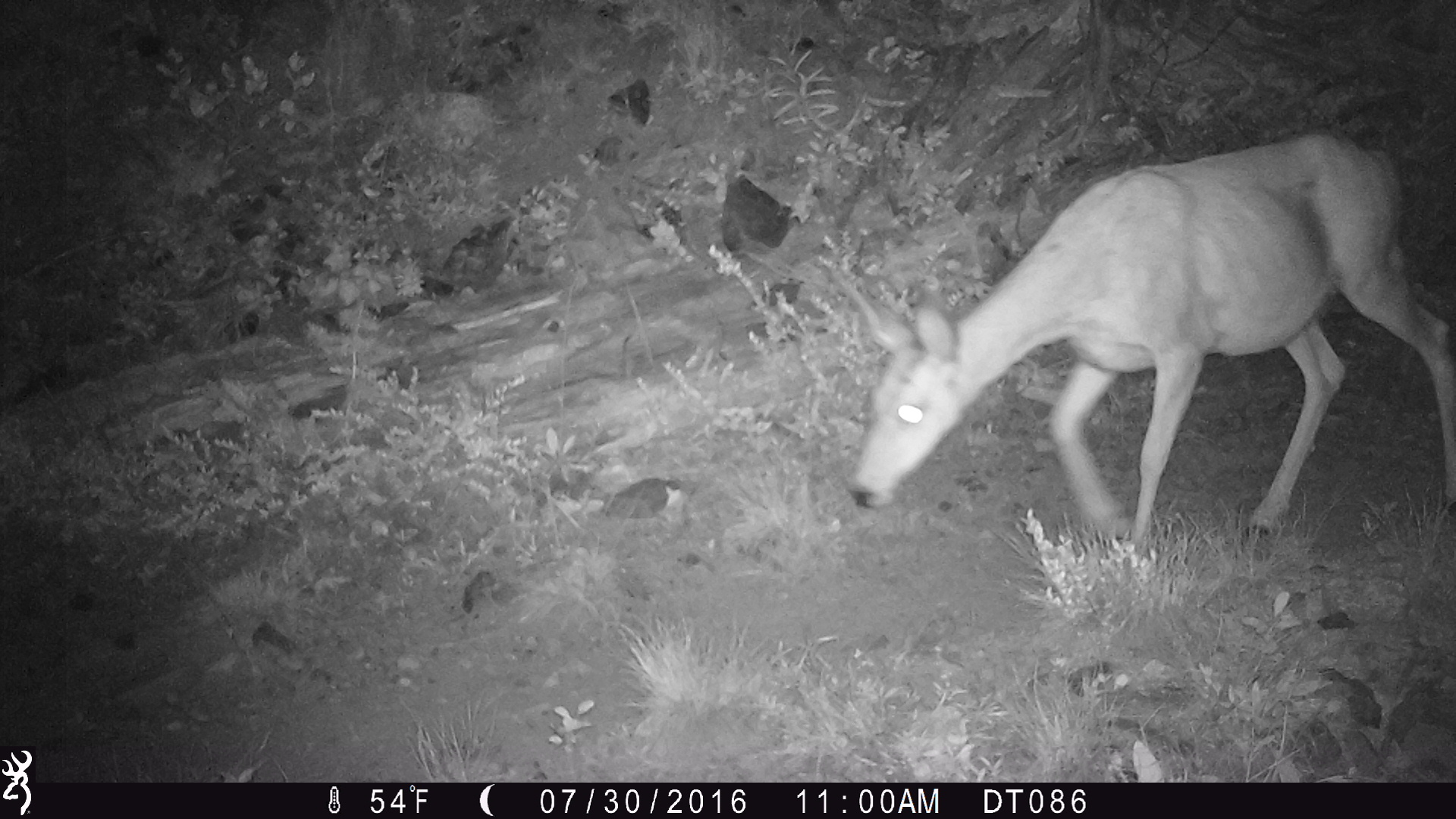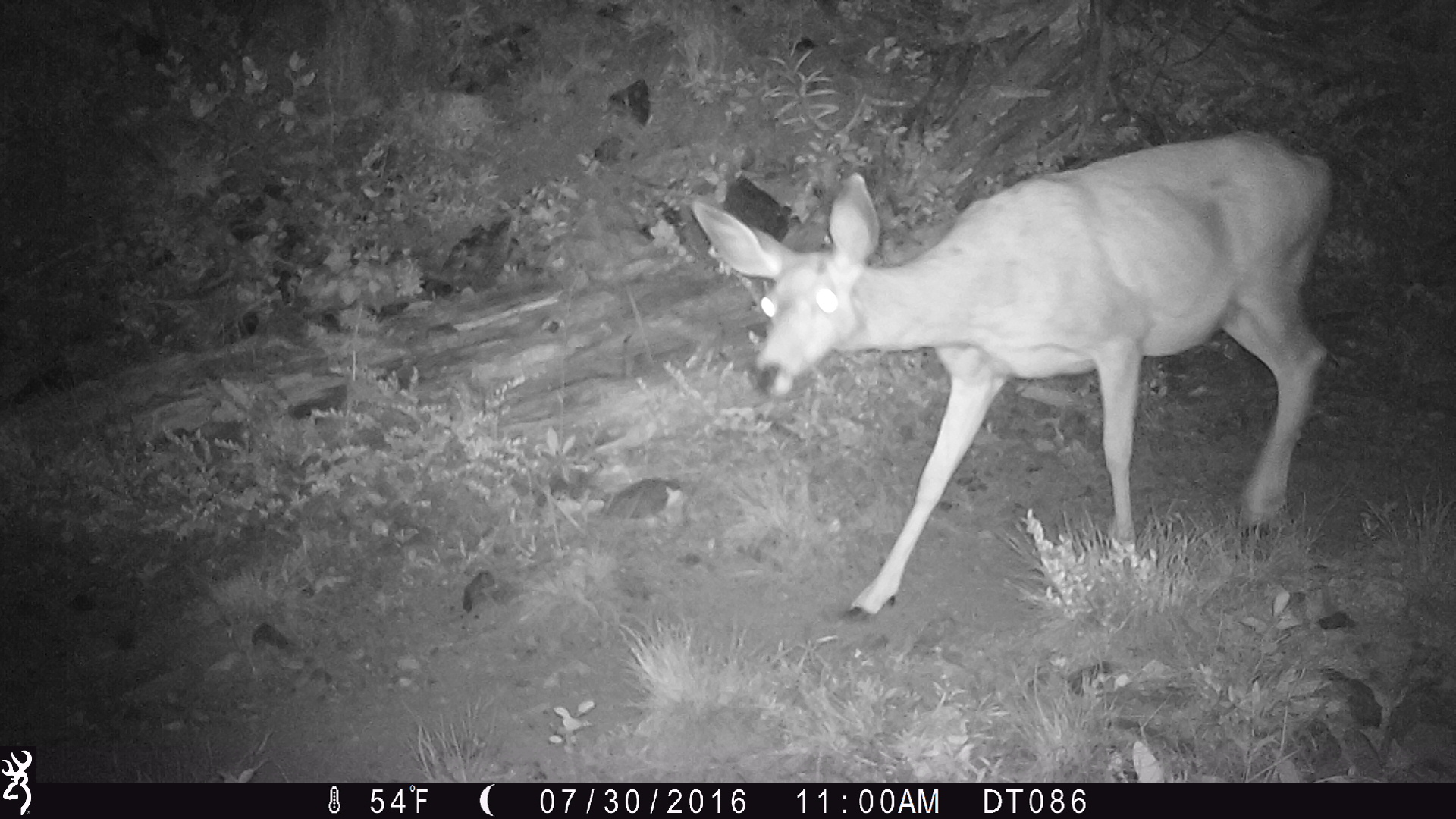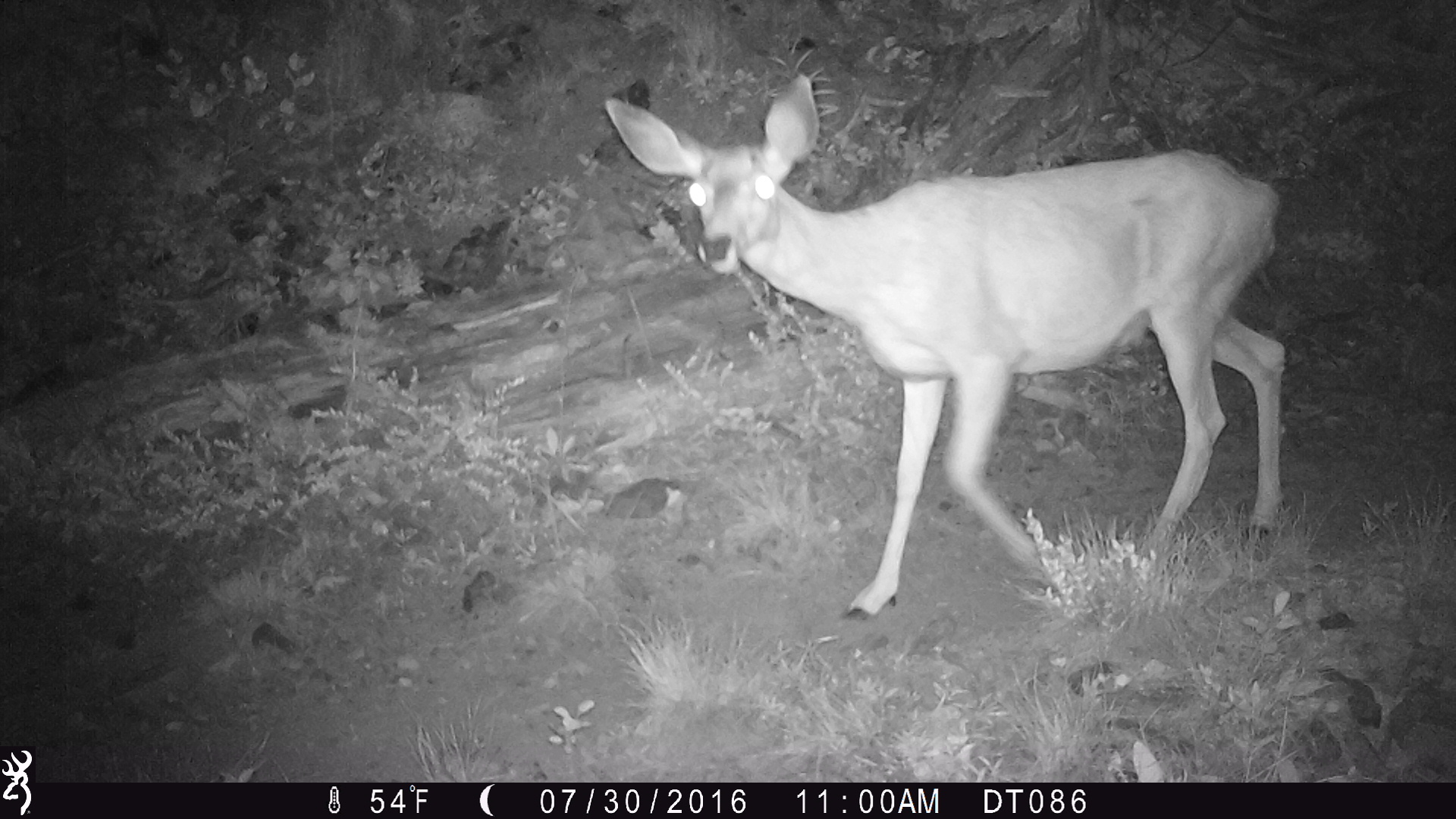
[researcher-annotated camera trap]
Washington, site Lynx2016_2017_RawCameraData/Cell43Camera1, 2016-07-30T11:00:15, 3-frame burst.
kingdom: Animalia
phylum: Chordata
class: Mammalia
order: Artiodactyla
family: Cervidae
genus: Odocoileus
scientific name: Odocoileus hemionus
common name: mule deer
Odocoileus hemionus (mule deer). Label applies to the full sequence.